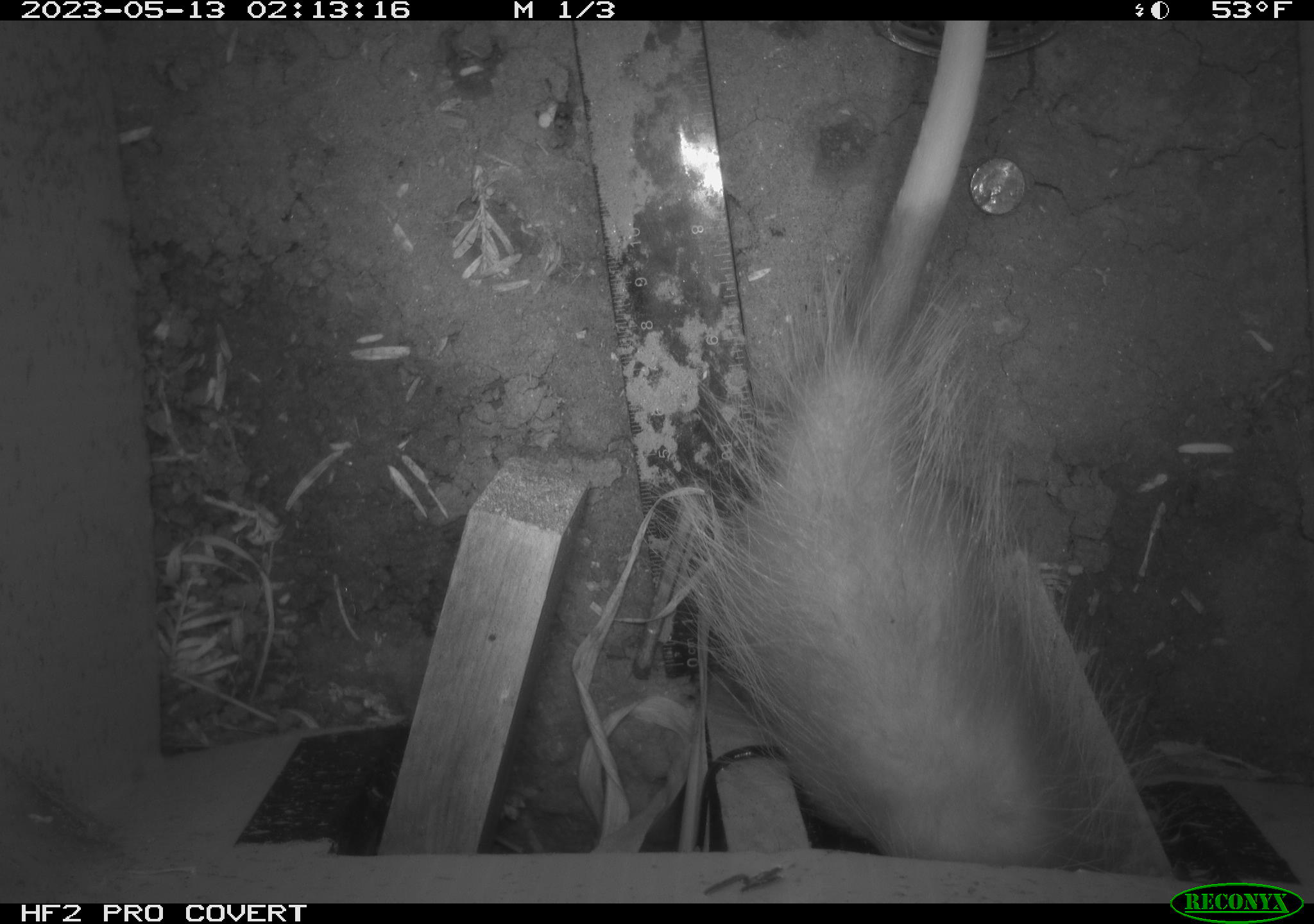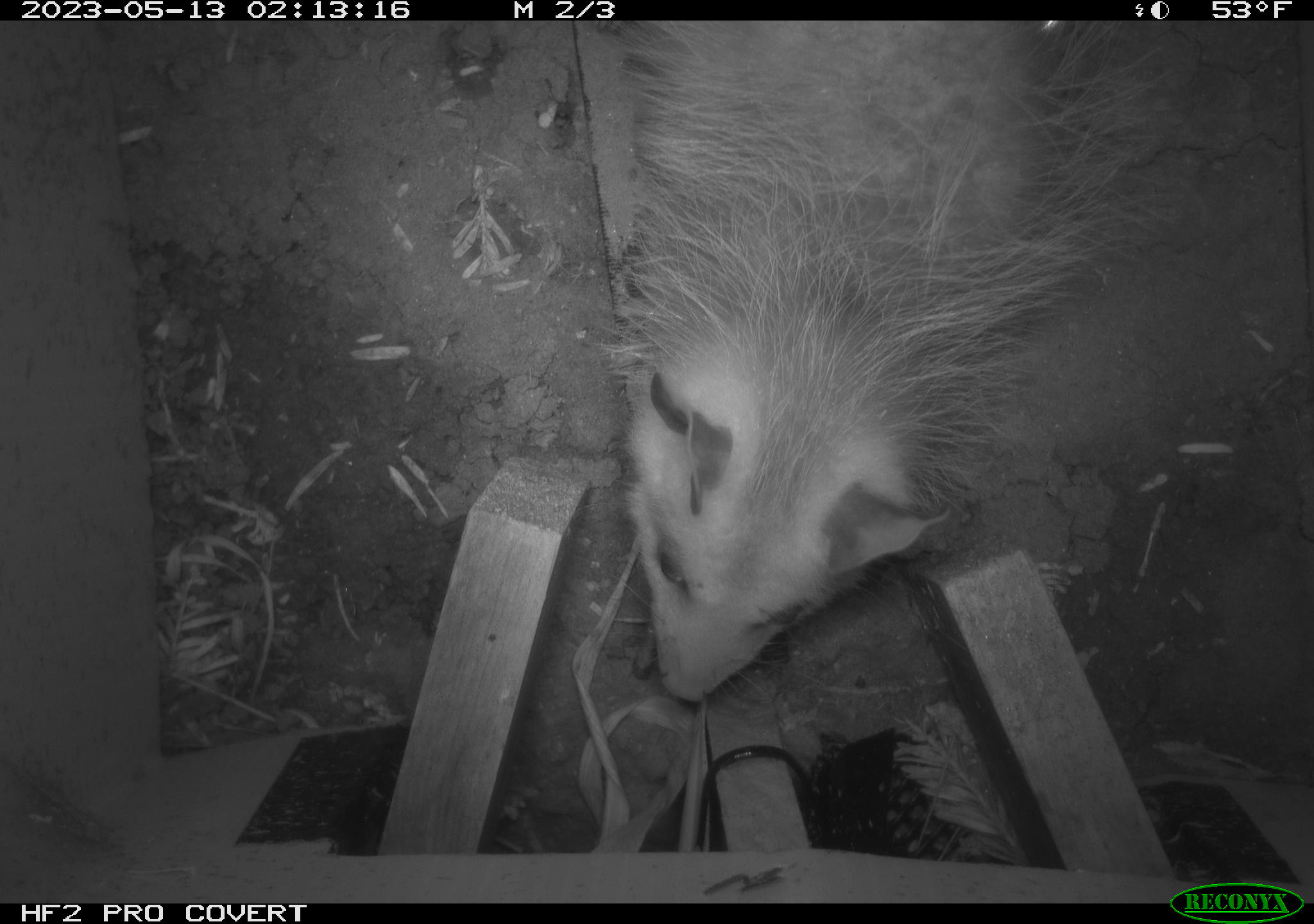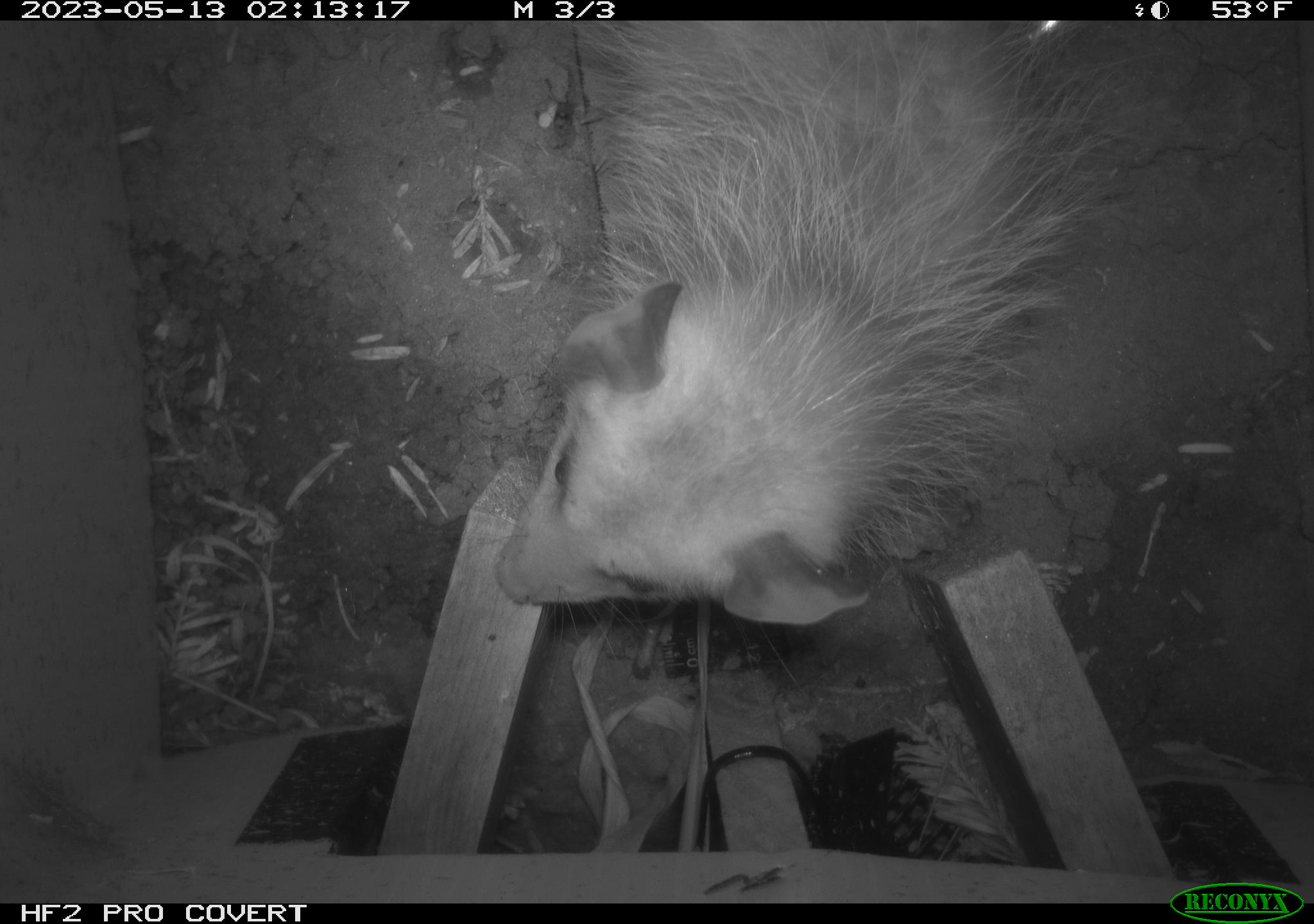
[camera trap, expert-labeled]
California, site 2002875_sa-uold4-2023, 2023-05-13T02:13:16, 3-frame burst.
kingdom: Animalia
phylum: Chordata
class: Mammalia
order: Didelphimorphia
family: Didelphidae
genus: Didelphis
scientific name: Didelphis virginiana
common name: virginia opossum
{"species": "virginia opossum (Didelphis virginiana)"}